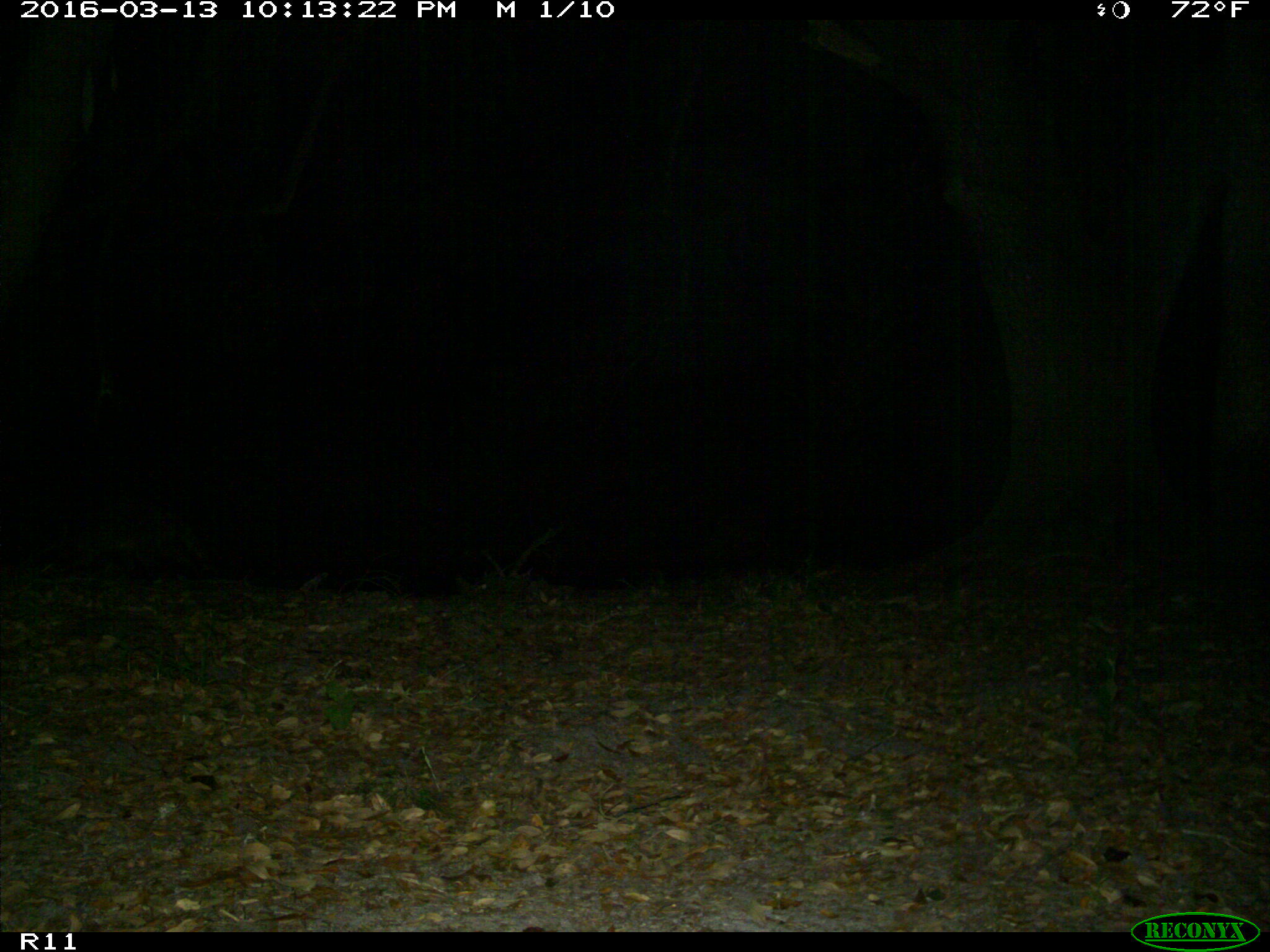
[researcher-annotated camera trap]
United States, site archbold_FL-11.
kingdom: Animalia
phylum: Chordata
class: Mammalia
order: Carnivora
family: Procyonidae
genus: Procyon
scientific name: Procyon lotor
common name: common raccoon